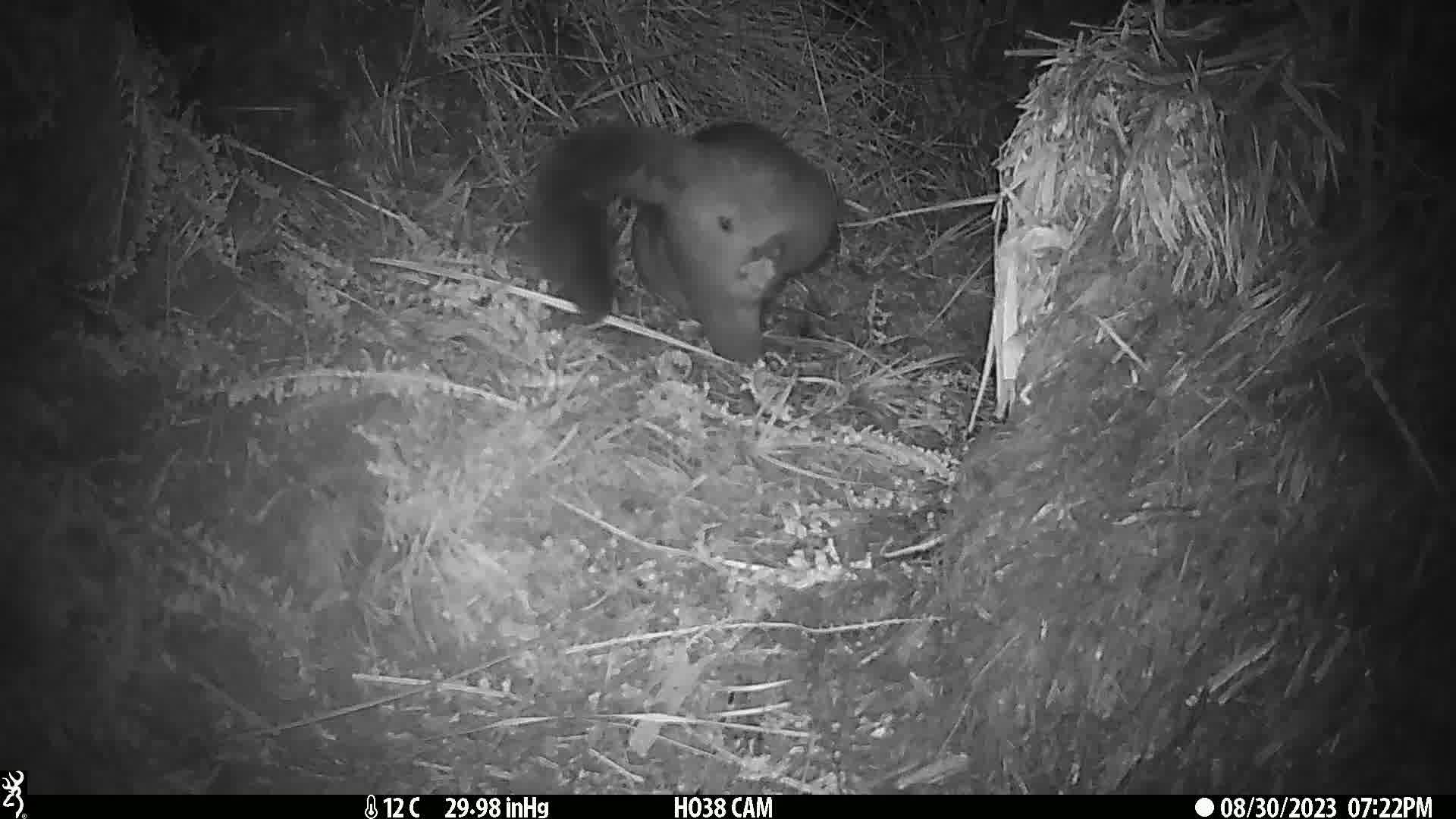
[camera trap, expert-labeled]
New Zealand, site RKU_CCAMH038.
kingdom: Animalia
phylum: Chordata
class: Mammalia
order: Diprotodontia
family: Phalangeridae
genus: Trichosurus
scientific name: Trichosurus vulpecula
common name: common brushtail possum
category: possum